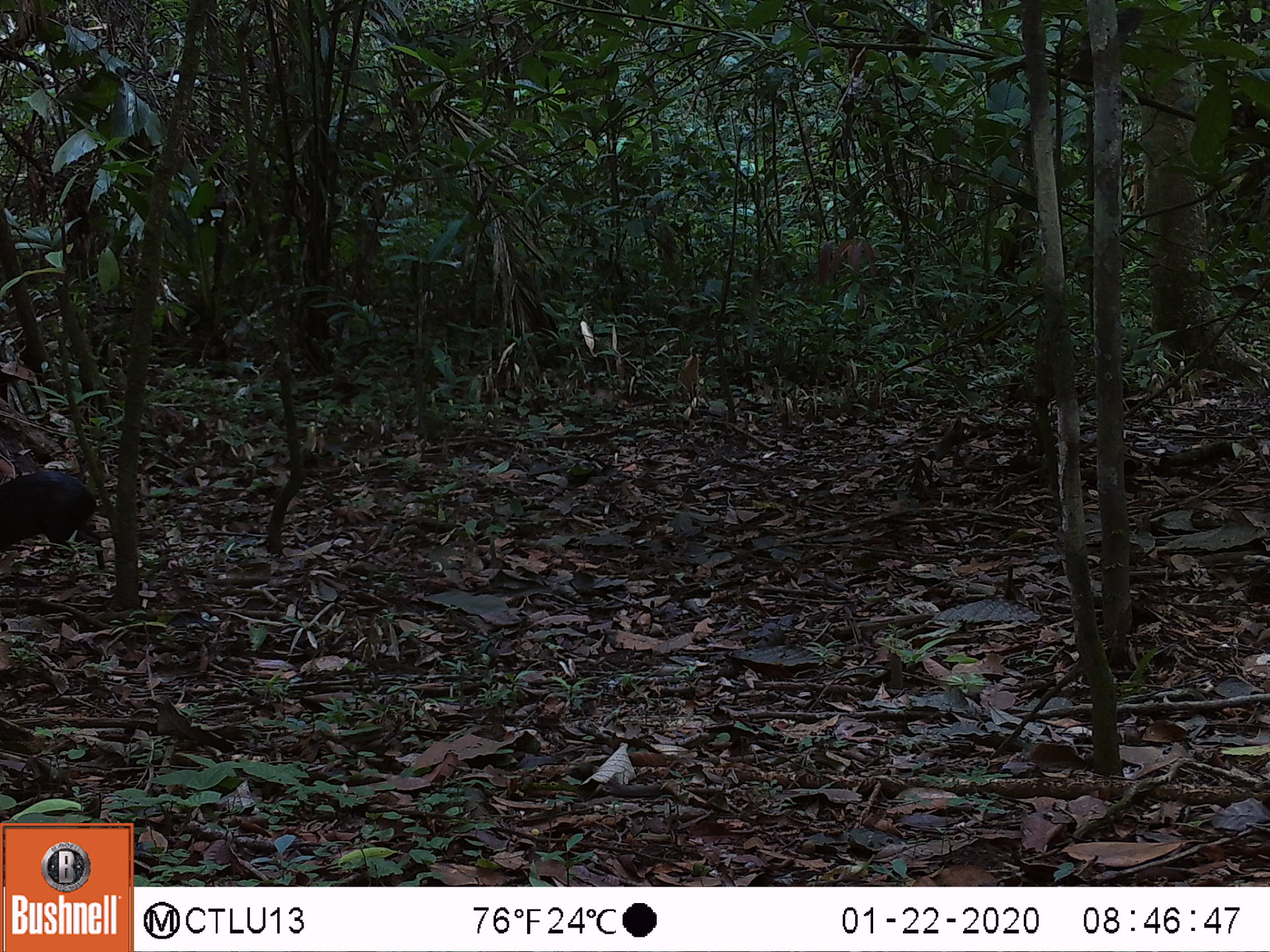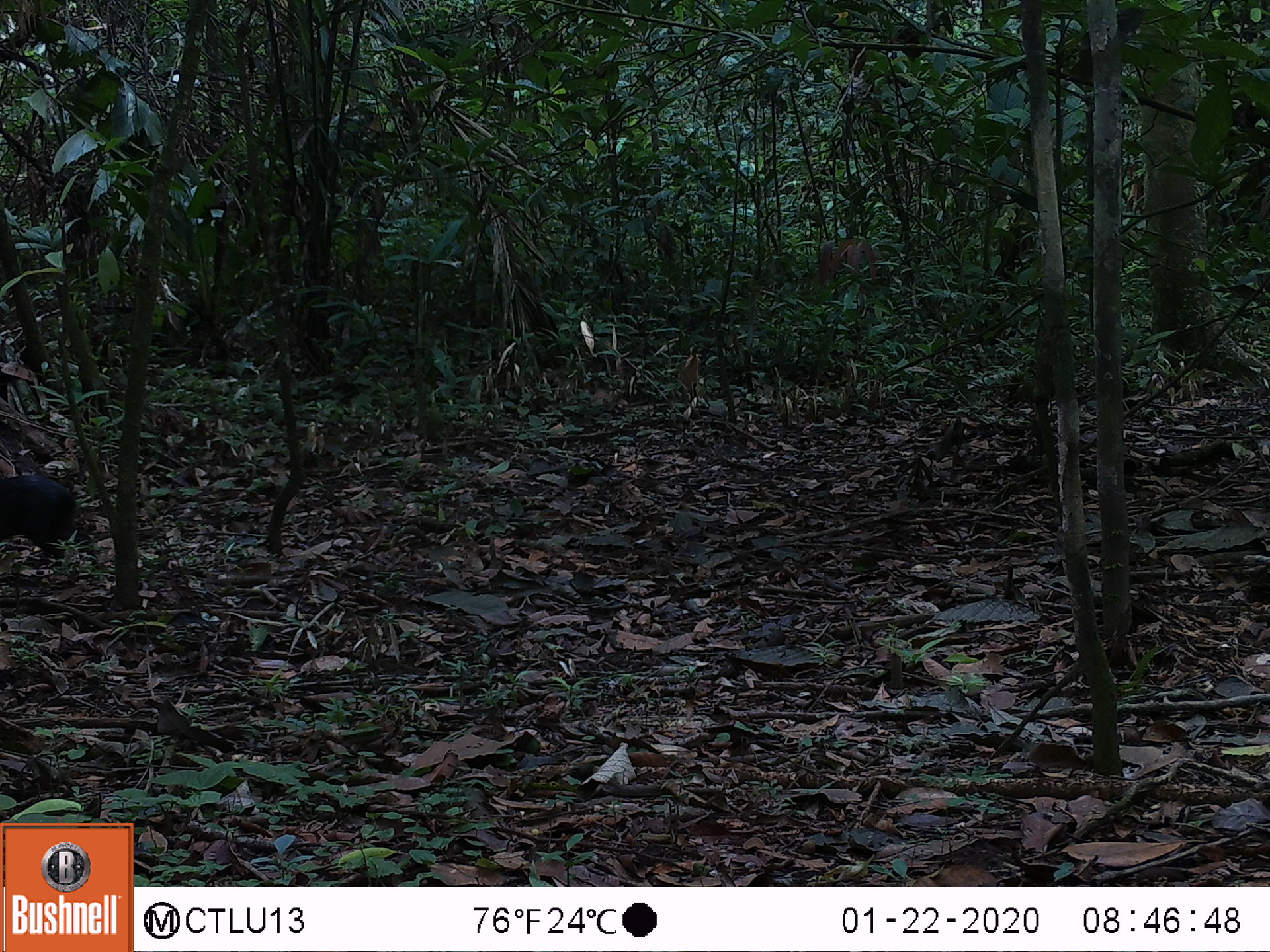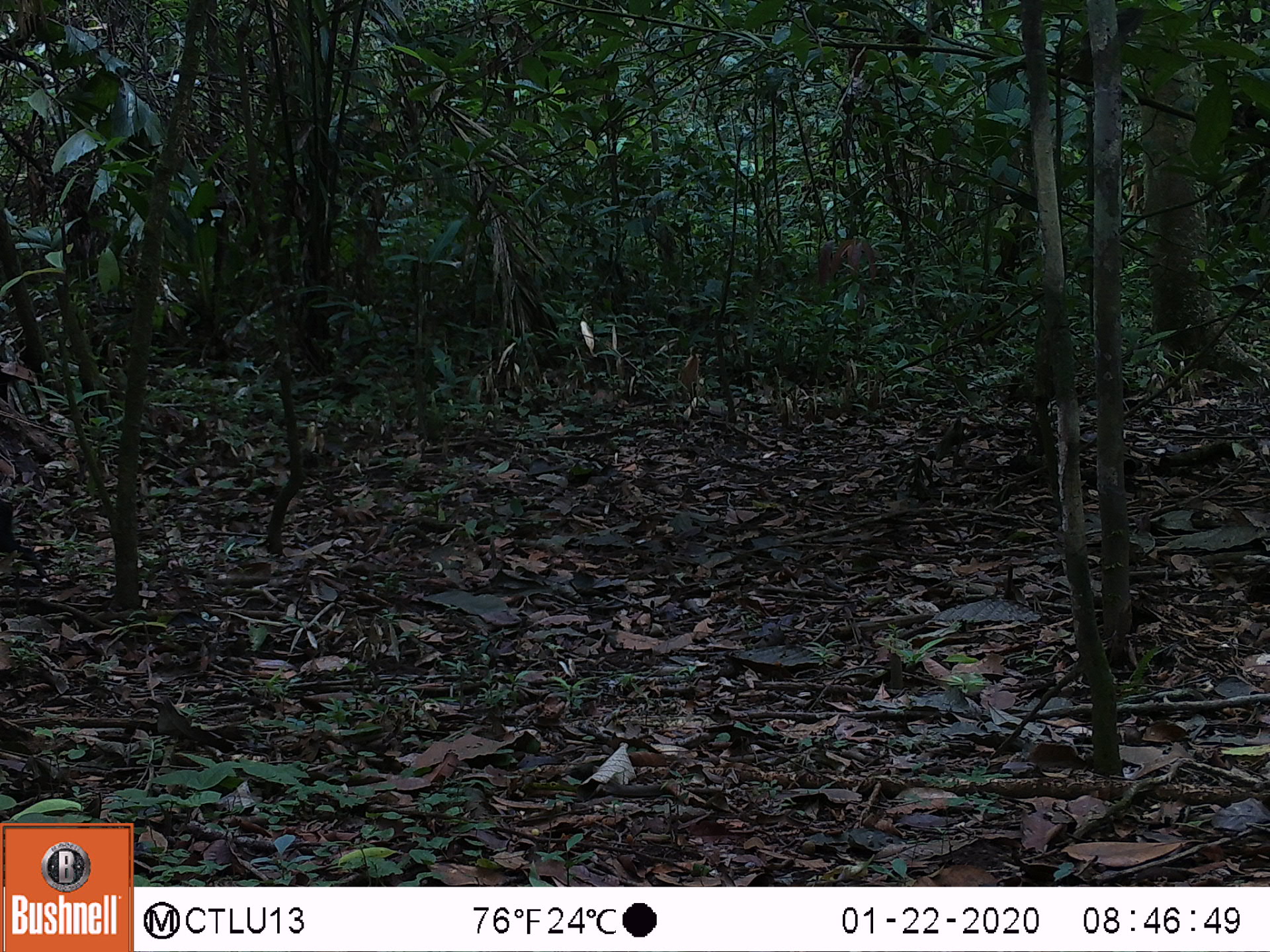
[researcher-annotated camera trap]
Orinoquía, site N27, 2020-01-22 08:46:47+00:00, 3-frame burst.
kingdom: Animalia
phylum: Chordata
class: Mammalia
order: Rodentia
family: Dasyproctidae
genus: Dasyprocta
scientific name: Dasyprocta fuliginosa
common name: black agouti